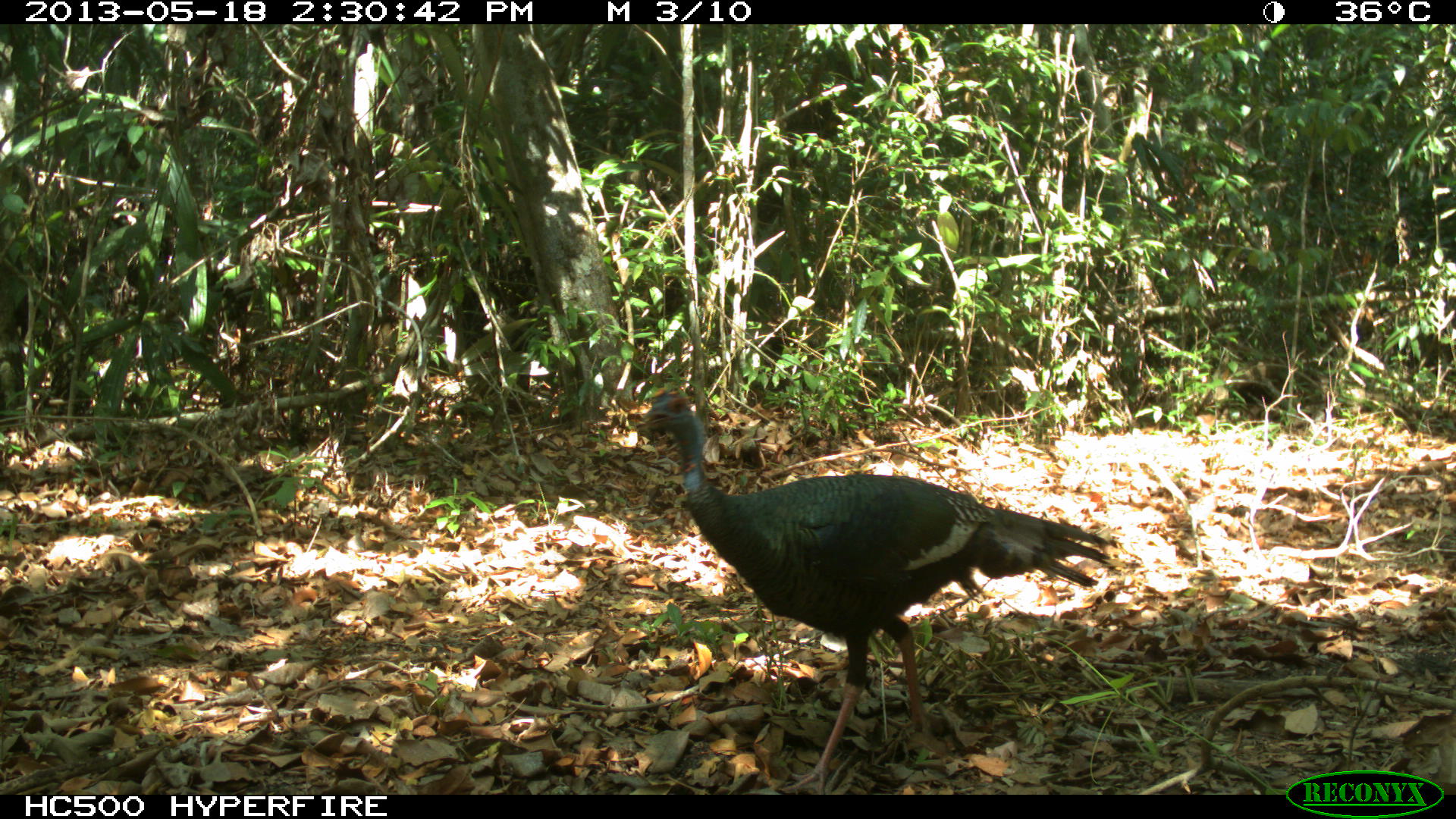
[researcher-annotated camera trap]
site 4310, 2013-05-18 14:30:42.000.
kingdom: Animalia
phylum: Chordata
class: Aves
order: Galliformes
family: Phasianidae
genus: Meleagris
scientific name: Meleagris ocellata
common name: ocellated turkey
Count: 1.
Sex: female.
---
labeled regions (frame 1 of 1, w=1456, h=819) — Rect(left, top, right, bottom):
meleagris ocellata: Rect(640, 389, 1121, 794)